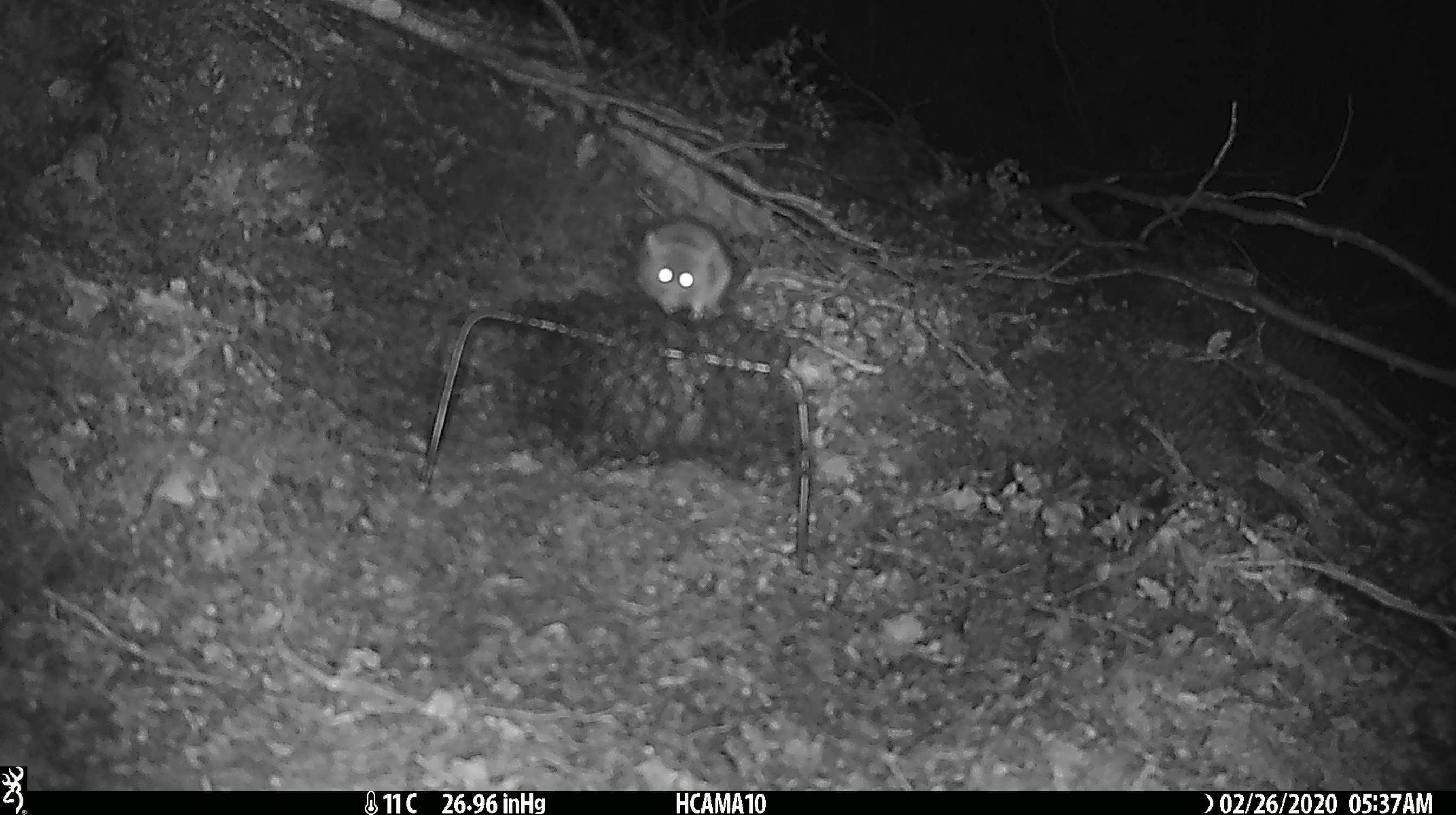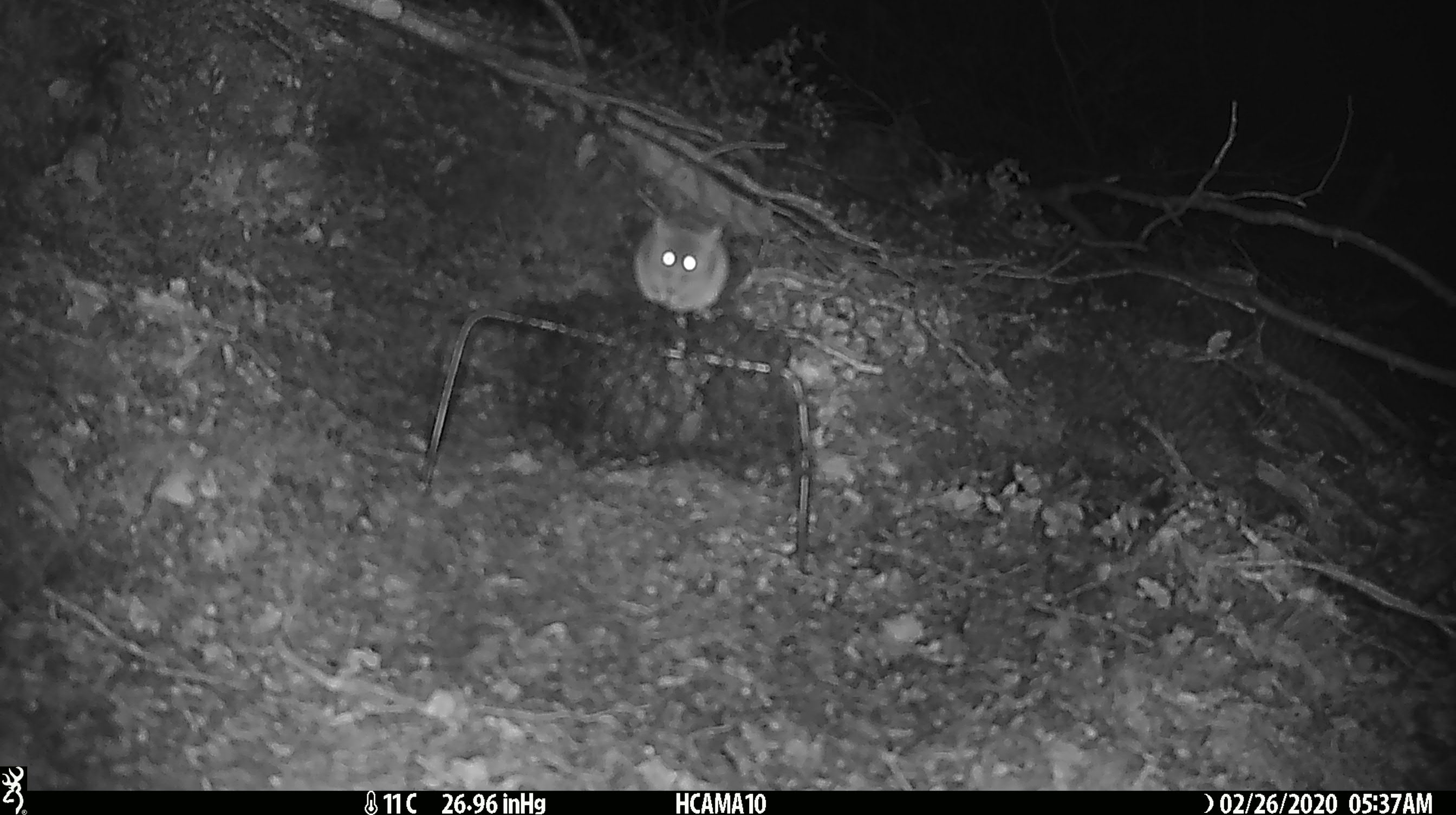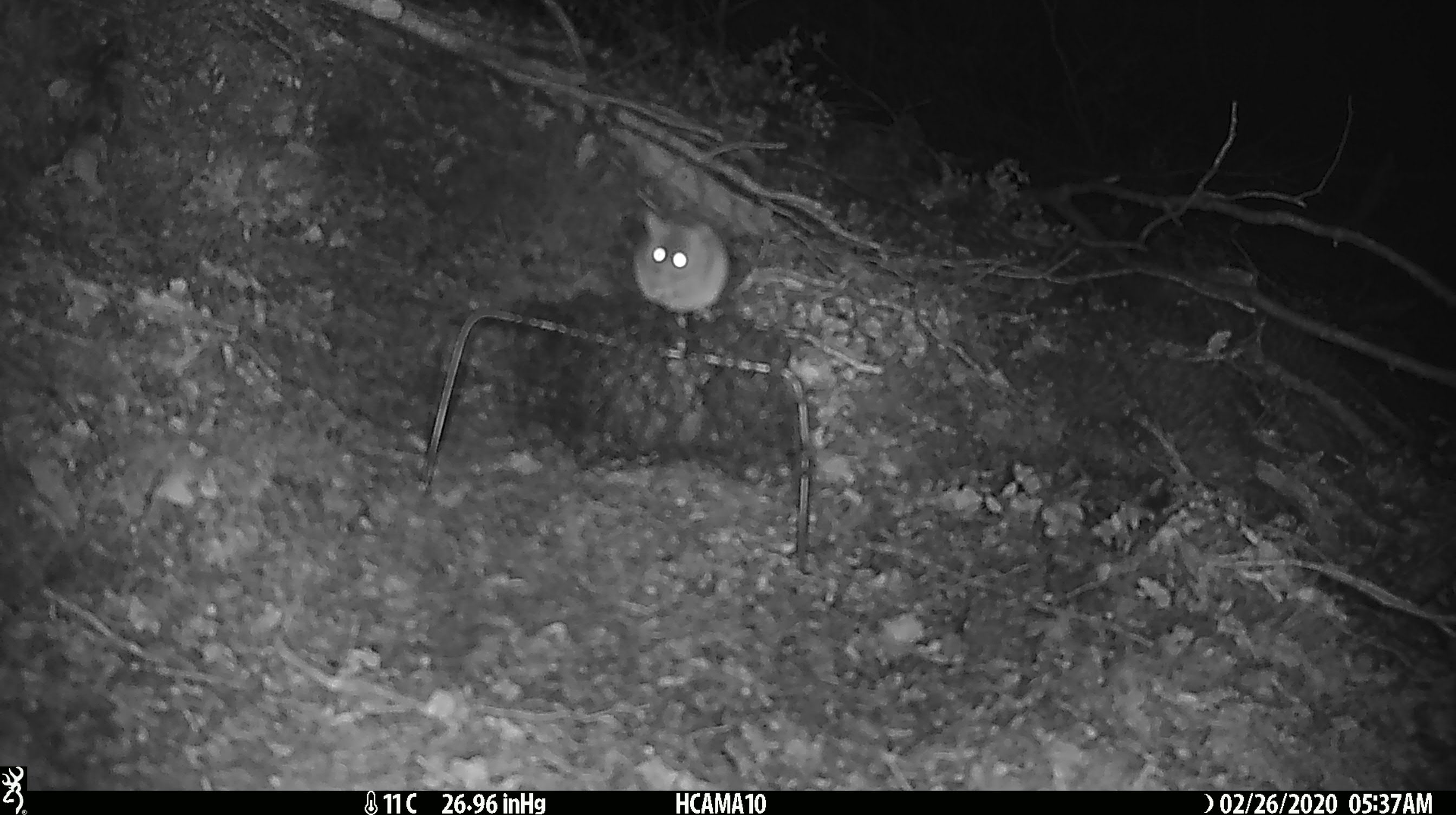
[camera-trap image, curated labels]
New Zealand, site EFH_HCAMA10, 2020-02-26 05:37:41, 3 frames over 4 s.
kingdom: Animalia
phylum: Chordata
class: Mammalia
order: Rodentia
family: Muridae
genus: Mus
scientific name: Mus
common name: mouse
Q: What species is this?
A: Mouse (Mus).